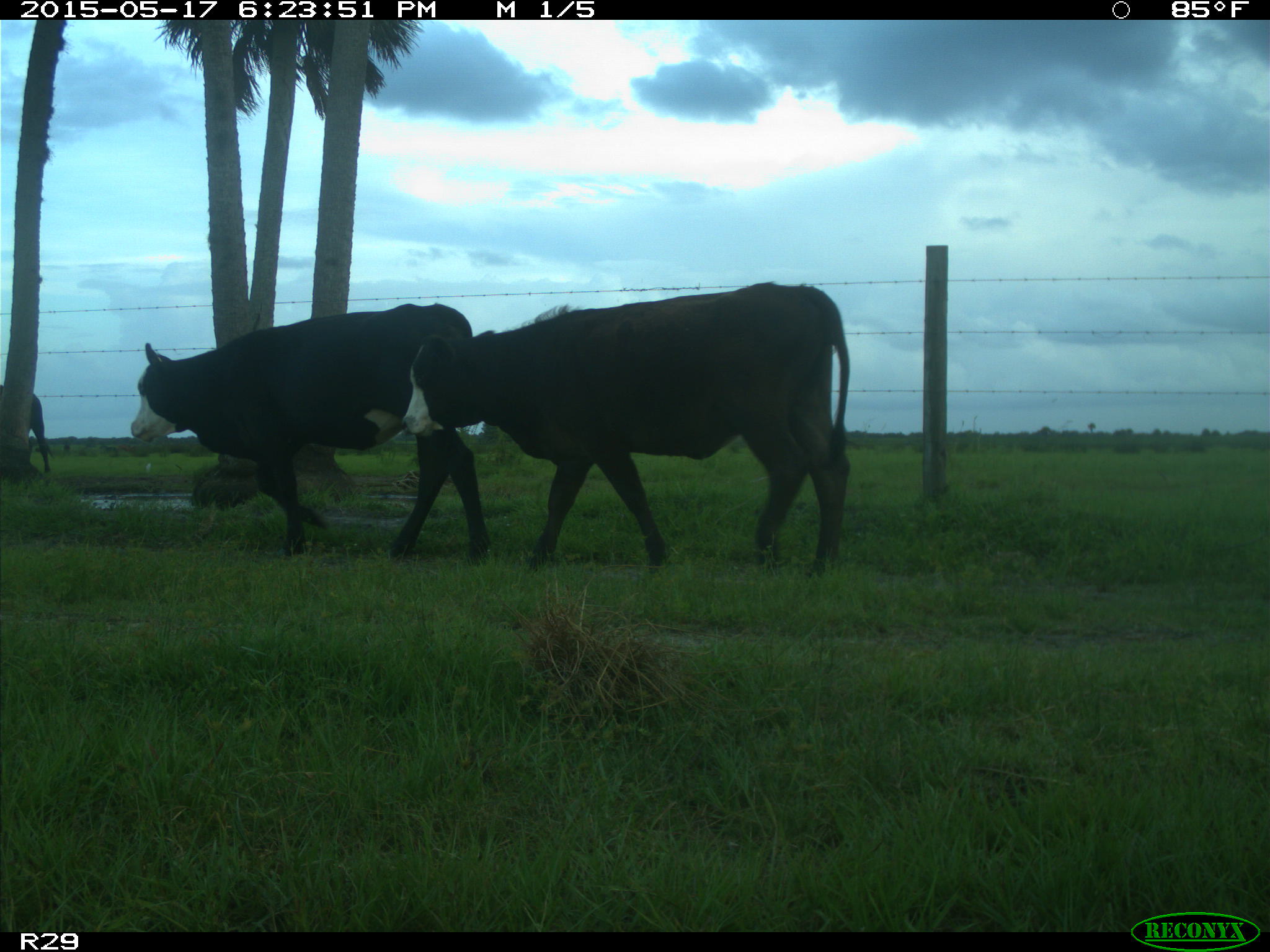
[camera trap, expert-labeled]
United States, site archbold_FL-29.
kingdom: Animalia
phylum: Chordata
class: Mammalia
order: Artiodactyla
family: Bovidae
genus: Bos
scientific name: Bos taurus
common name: domestic cow